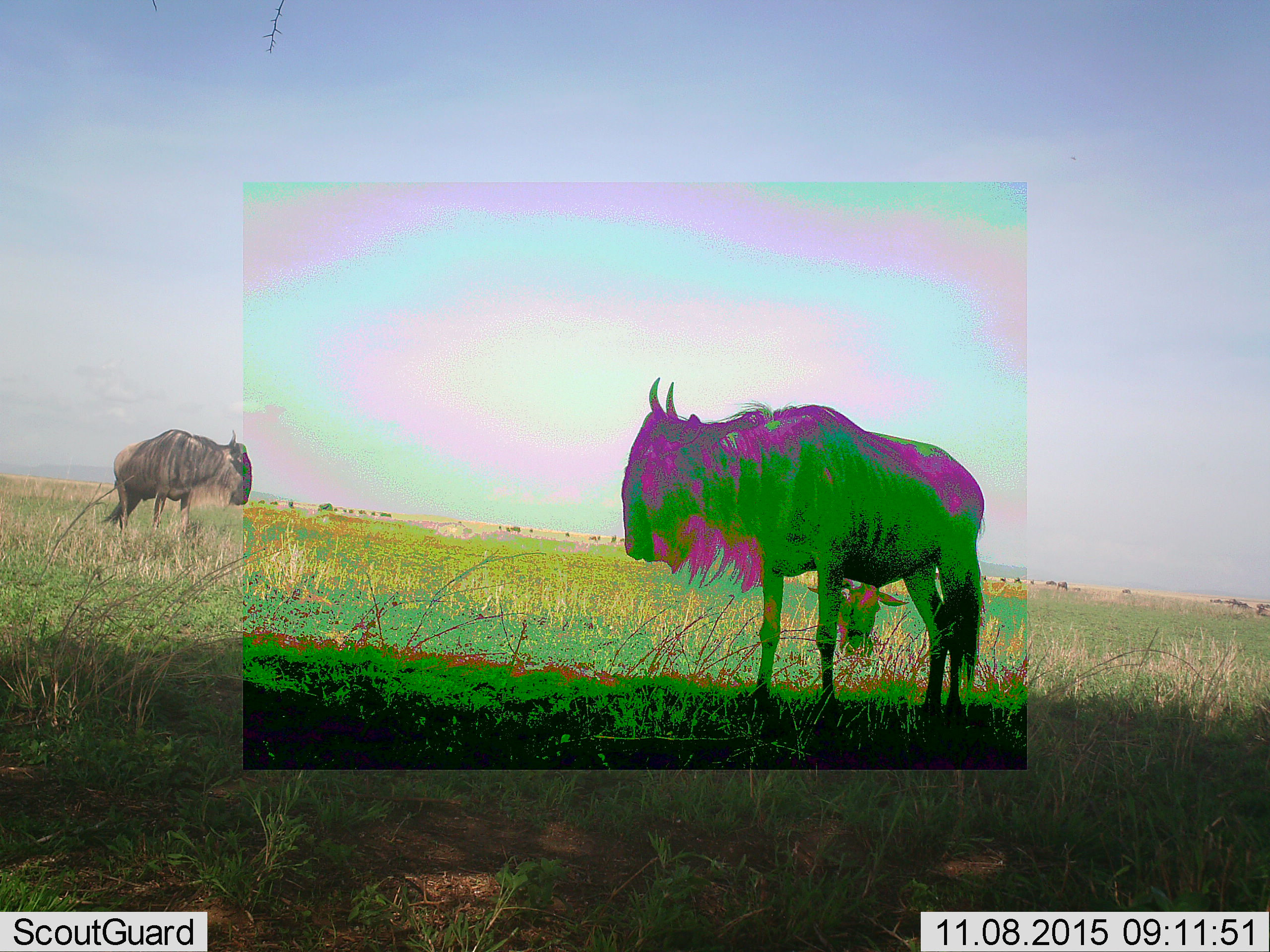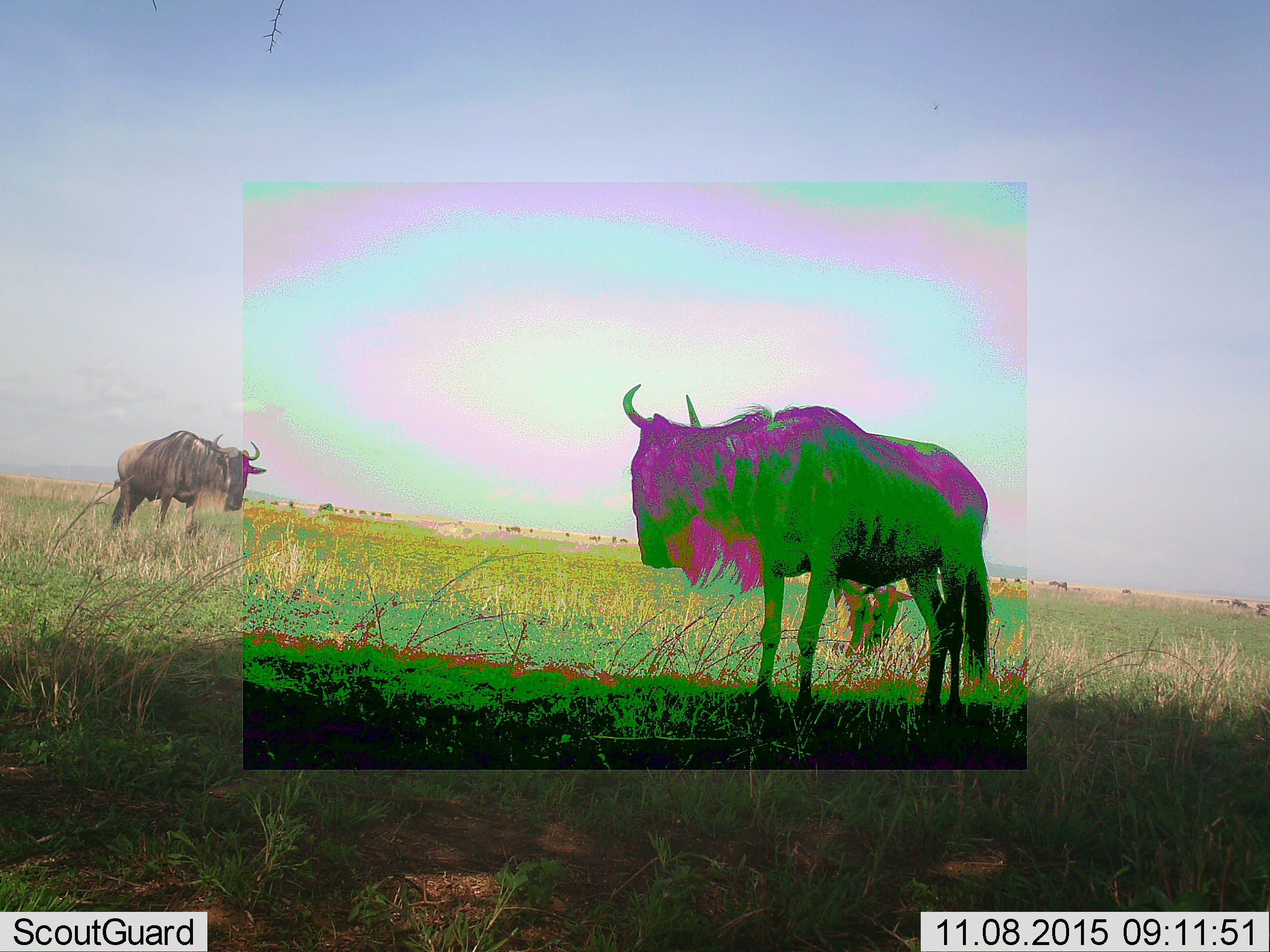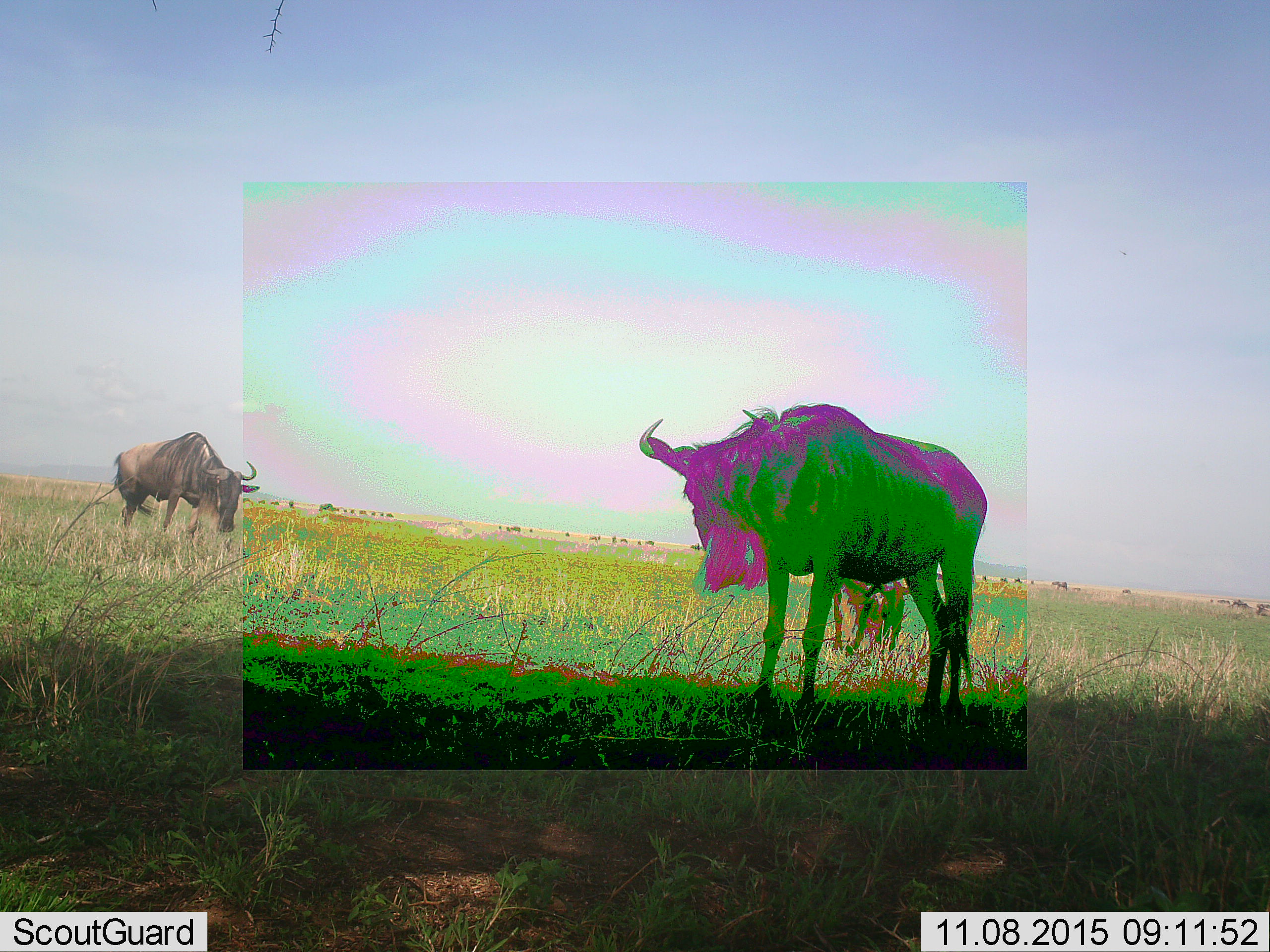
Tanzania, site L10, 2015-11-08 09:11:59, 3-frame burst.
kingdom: Animalia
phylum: Chordata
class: Mammalia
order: Artiodactyla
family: Bovidae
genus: Connochaetes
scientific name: Connochaetes taurinus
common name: blue wildebeest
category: wildebeest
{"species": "wildebeest (blue wildebeest) (Connochaetes taurinus)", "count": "11-50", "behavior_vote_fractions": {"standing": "78%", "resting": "11%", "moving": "56%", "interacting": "0%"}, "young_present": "0%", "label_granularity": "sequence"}